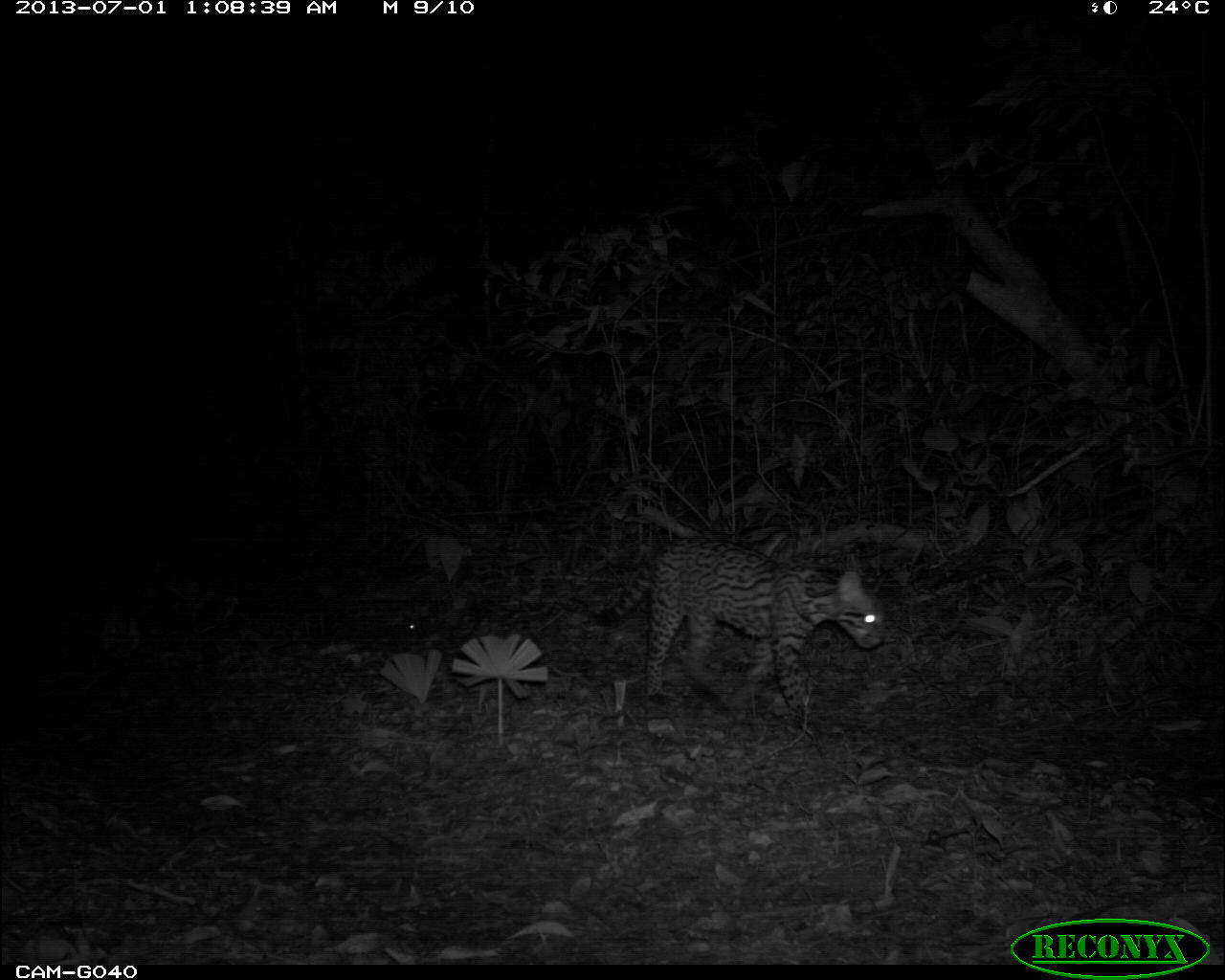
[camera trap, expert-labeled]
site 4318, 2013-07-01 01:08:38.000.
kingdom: Animalia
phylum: Chordata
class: Mammalia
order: Carnivora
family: Felidae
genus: Leopardus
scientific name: Leopardus pardalis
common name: ocelot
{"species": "Leopardus pardalis (ocelot)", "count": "1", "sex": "female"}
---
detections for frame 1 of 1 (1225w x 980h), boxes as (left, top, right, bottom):
leopardus pardalis: (587, 536, 887, 723)